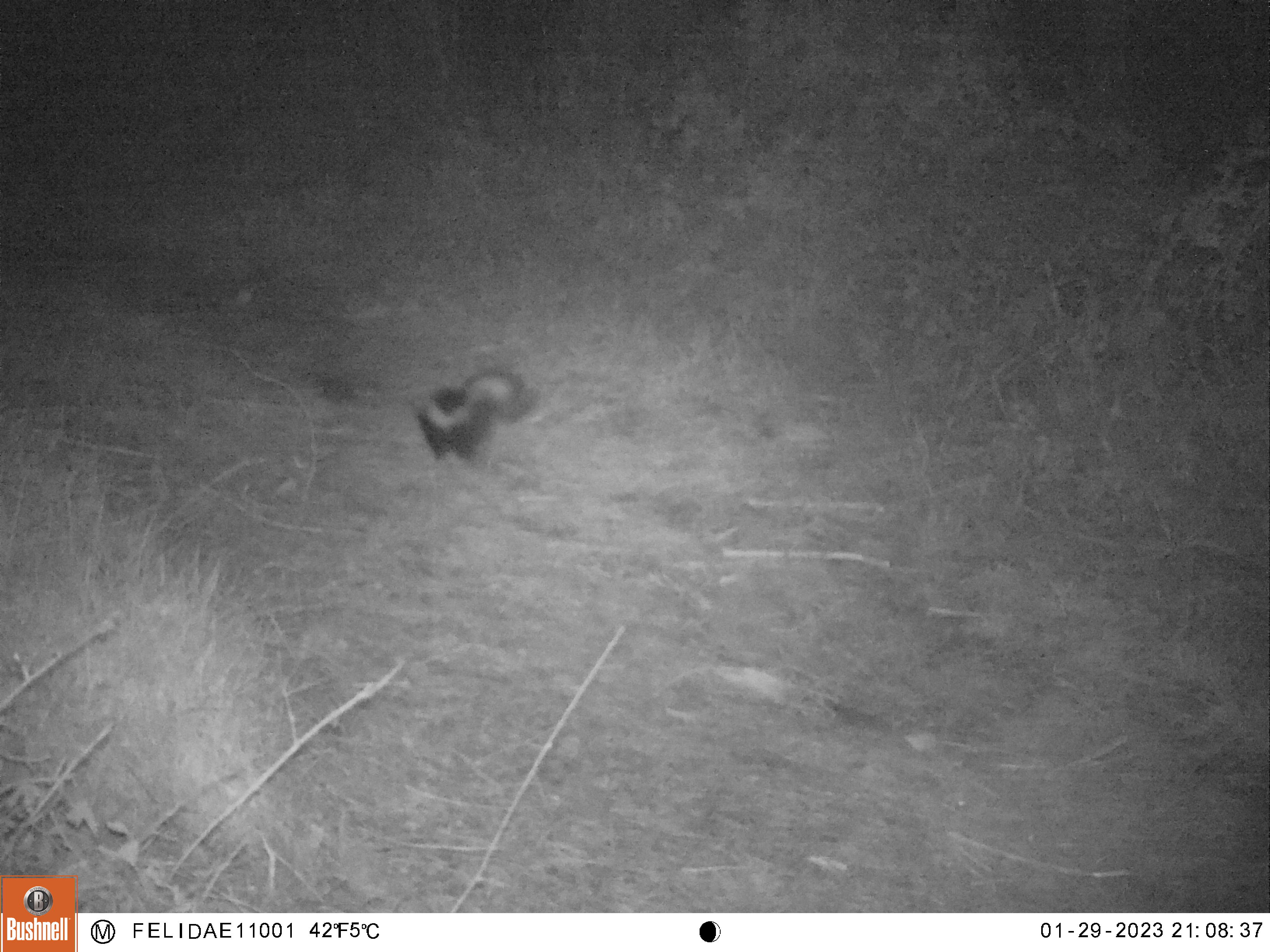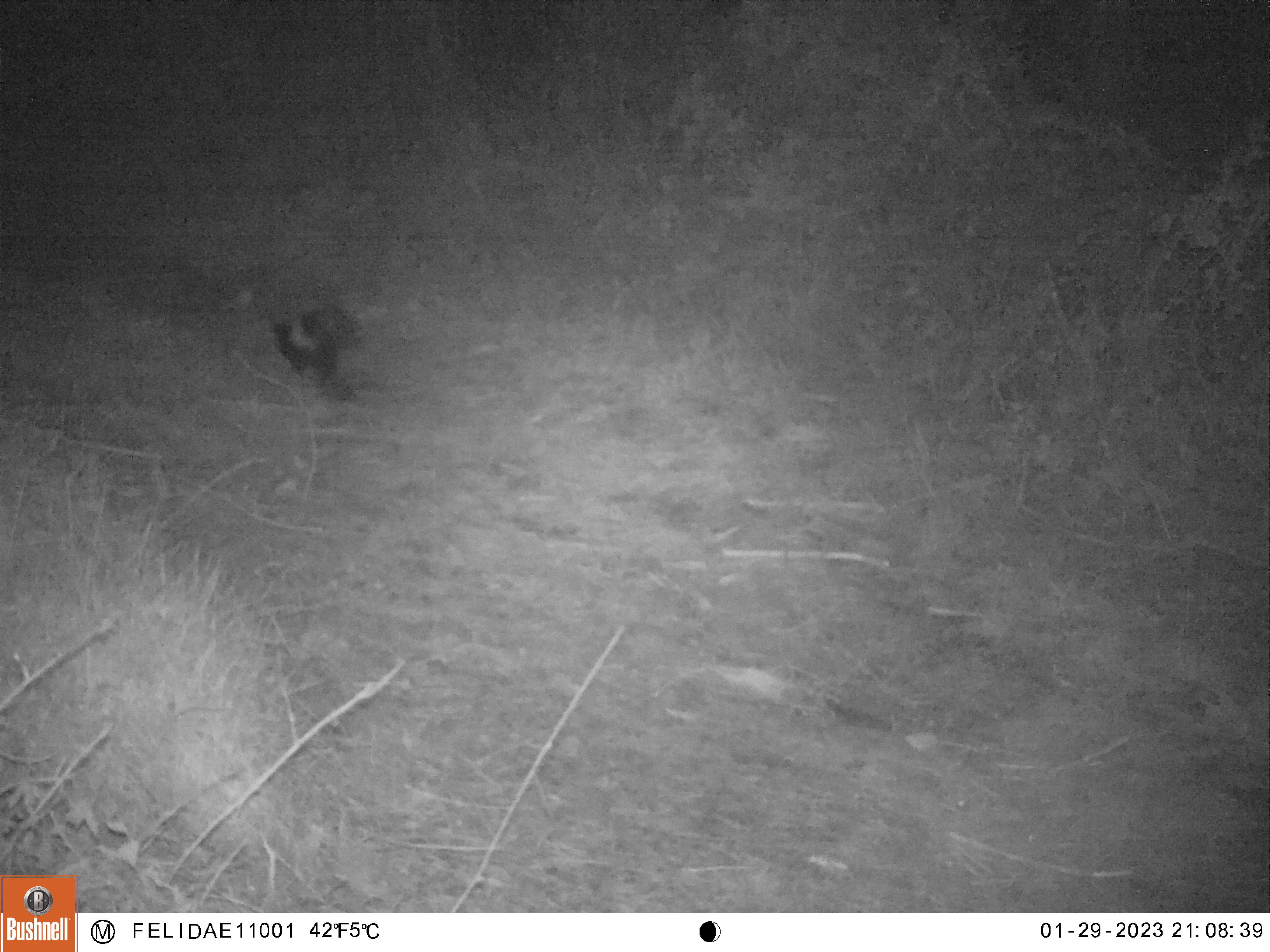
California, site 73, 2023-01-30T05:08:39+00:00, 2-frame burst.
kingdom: Animalia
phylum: Chordata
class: Mammalia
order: Carnivora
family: Mephitidae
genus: Mephitis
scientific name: Mephitis mephitis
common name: striped skunk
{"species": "striped skunk (Mephitis mephitis)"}